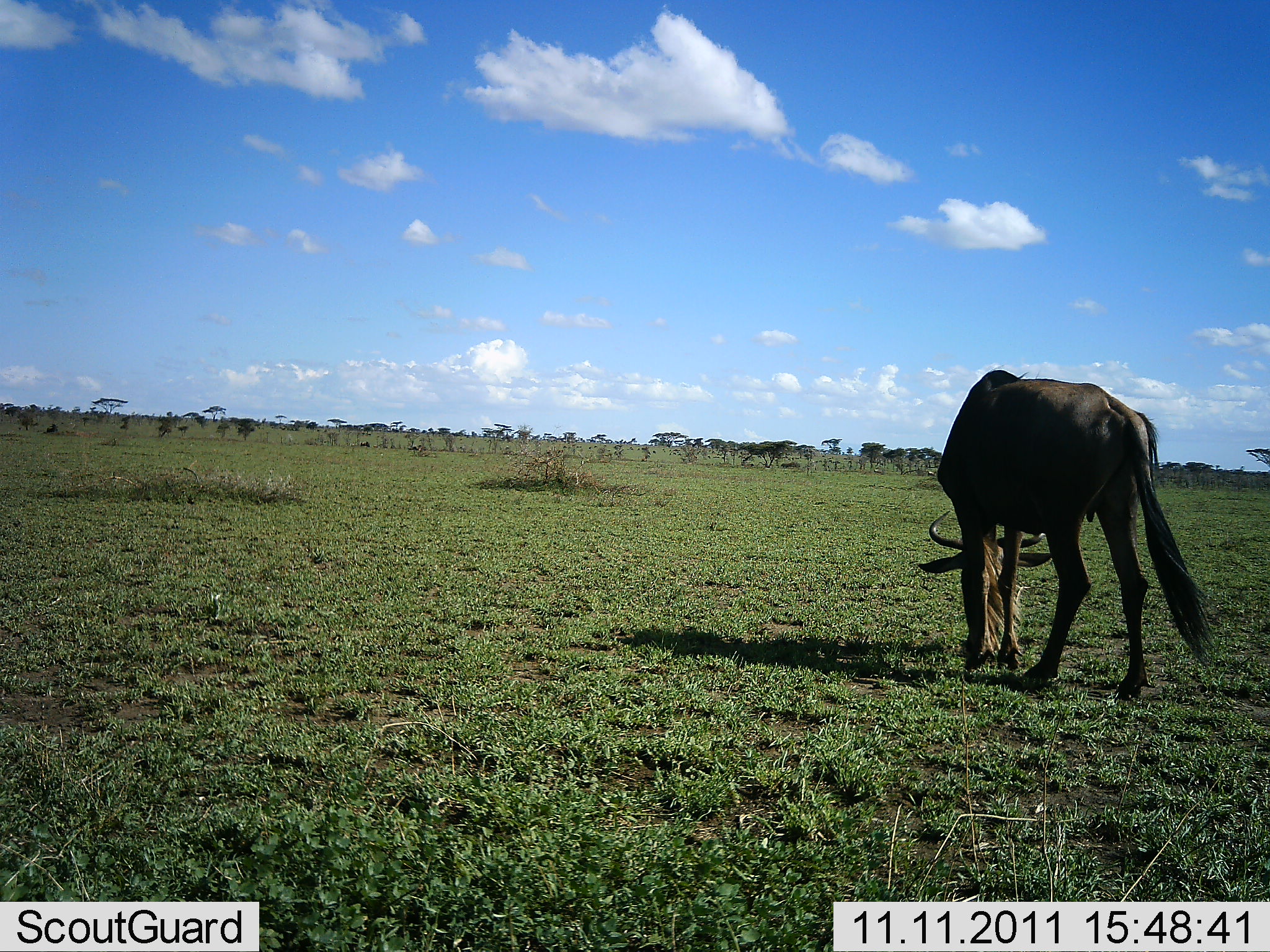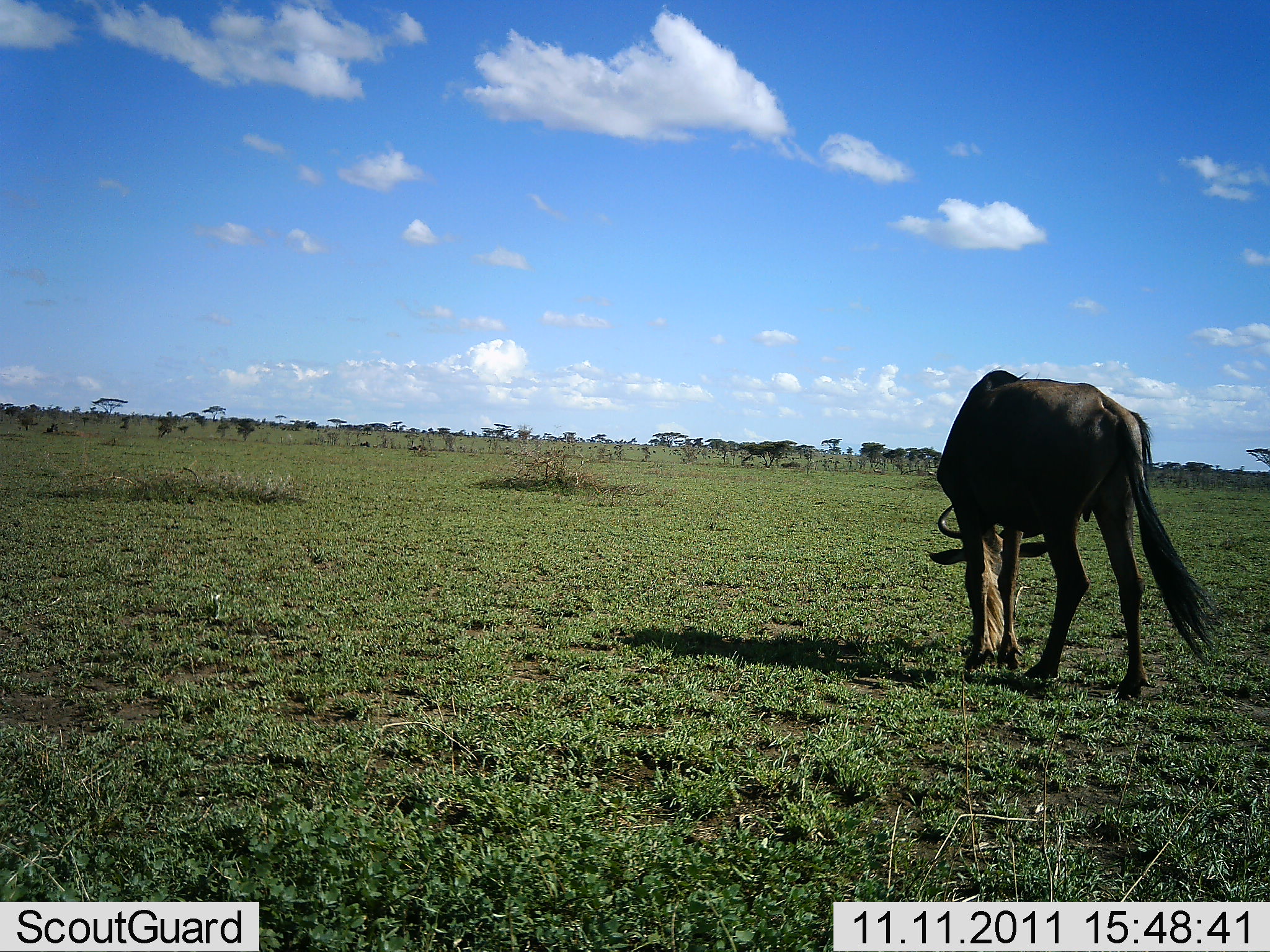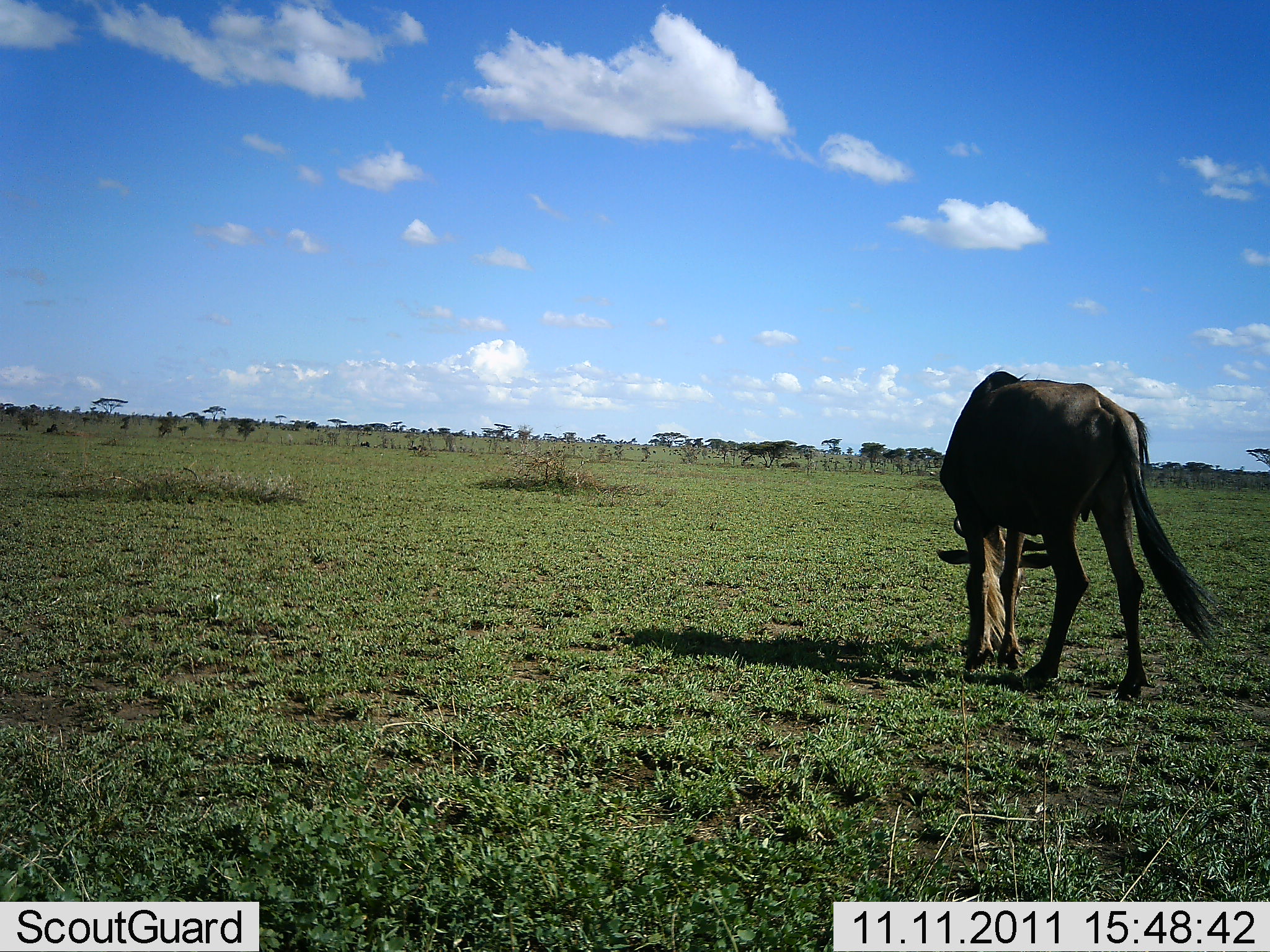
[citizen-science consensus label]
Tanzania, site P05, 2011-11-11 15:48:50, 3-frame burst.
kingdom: Animalia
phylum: Chordata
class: Mammalia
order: Artiodactyla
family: Bovidae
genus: Connochaetes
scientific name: Connochaetes taurinus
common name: blue wildebeest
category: wildebeest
Wildebeest (blue wildebeest) (Connochaetes taurinus), count 1. Behavior (volunteer vote fractions): standing 20%, resting 0%, moving 0%, interacting 0%. Young present (vote fraction): 0%. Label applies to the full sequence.